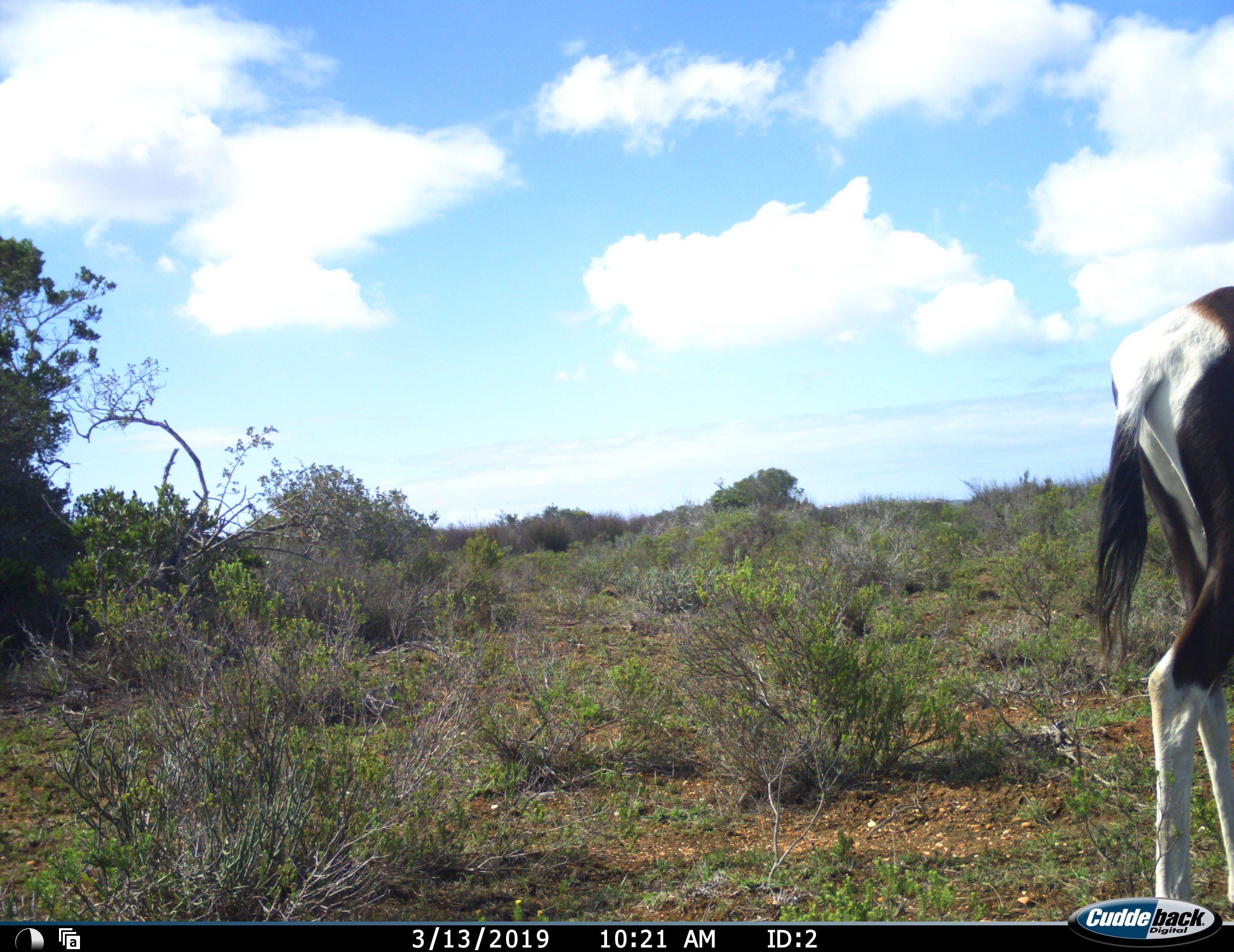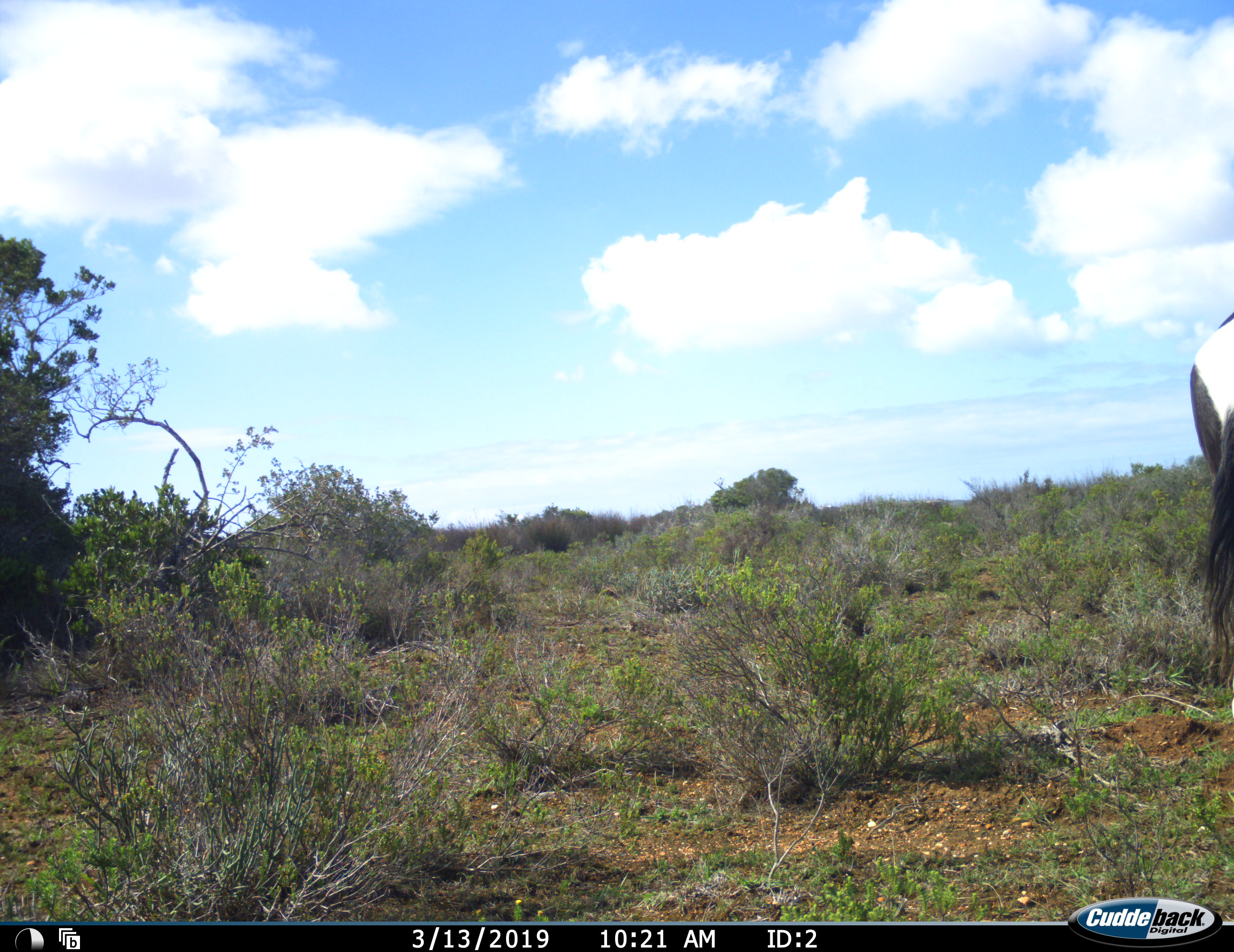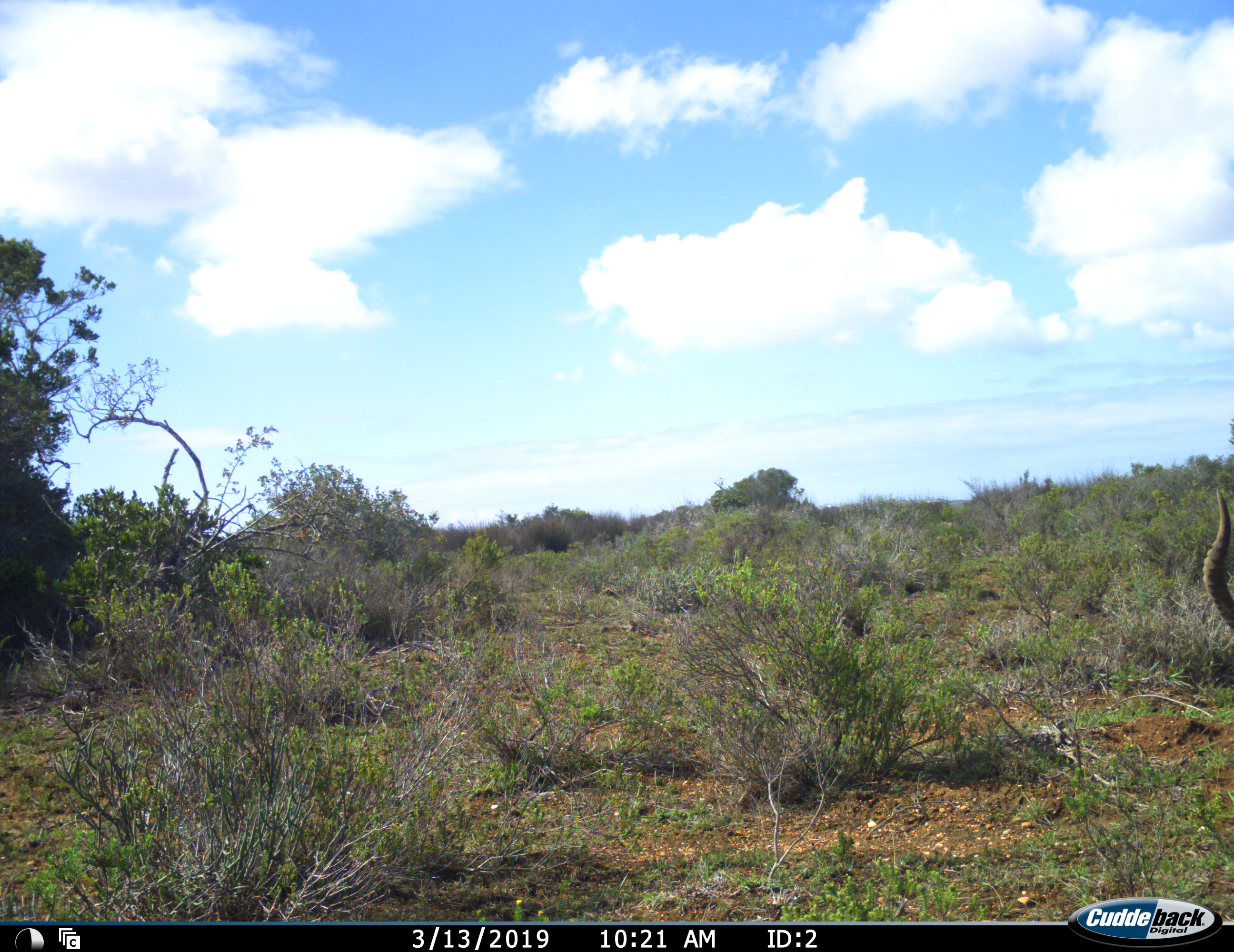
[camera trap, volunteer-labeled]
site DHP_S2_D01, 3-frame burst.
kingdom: Animalia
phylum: Chordata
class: Mammalia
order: Artiodactyla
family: Bovidae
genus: Damaliscus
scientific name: Damaliscus pygargus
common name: bontebok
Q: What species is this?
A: Bontebok (Damaliscus pygargus).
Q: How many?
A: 1.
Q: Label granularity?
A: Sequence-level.